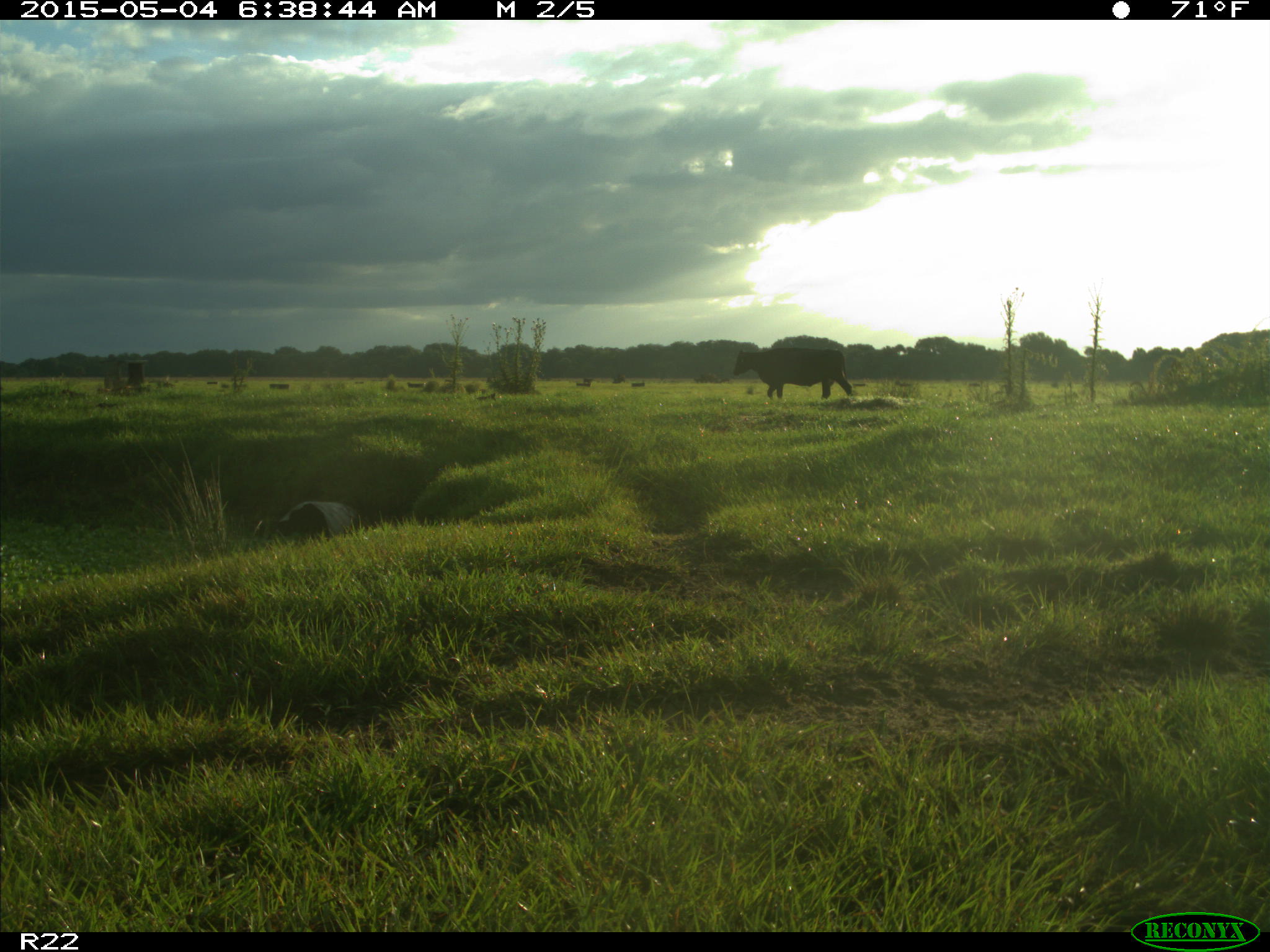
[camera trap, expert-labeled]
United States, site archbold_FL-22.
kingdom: Animalia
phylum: Chordata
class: Mammalia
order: Artiodactyla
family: Bovidae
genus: Bos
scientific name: Bos taurus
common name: domestic cow